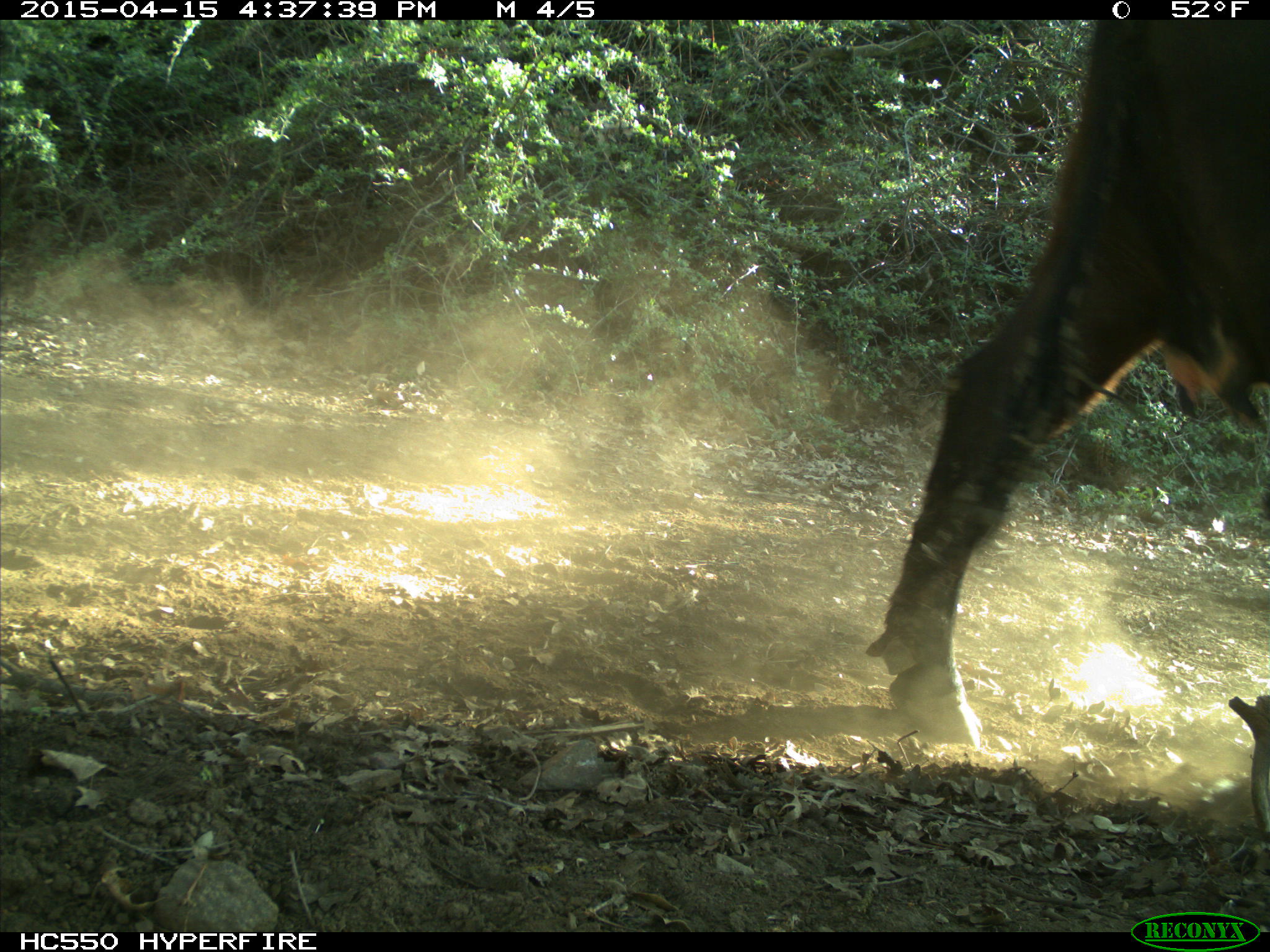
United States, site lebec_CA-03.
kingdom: Animalia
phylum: Chordata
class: Mammalia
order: Artiodactyla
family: Bovidae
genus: Bos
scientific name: Bos taurus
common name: domestic cow